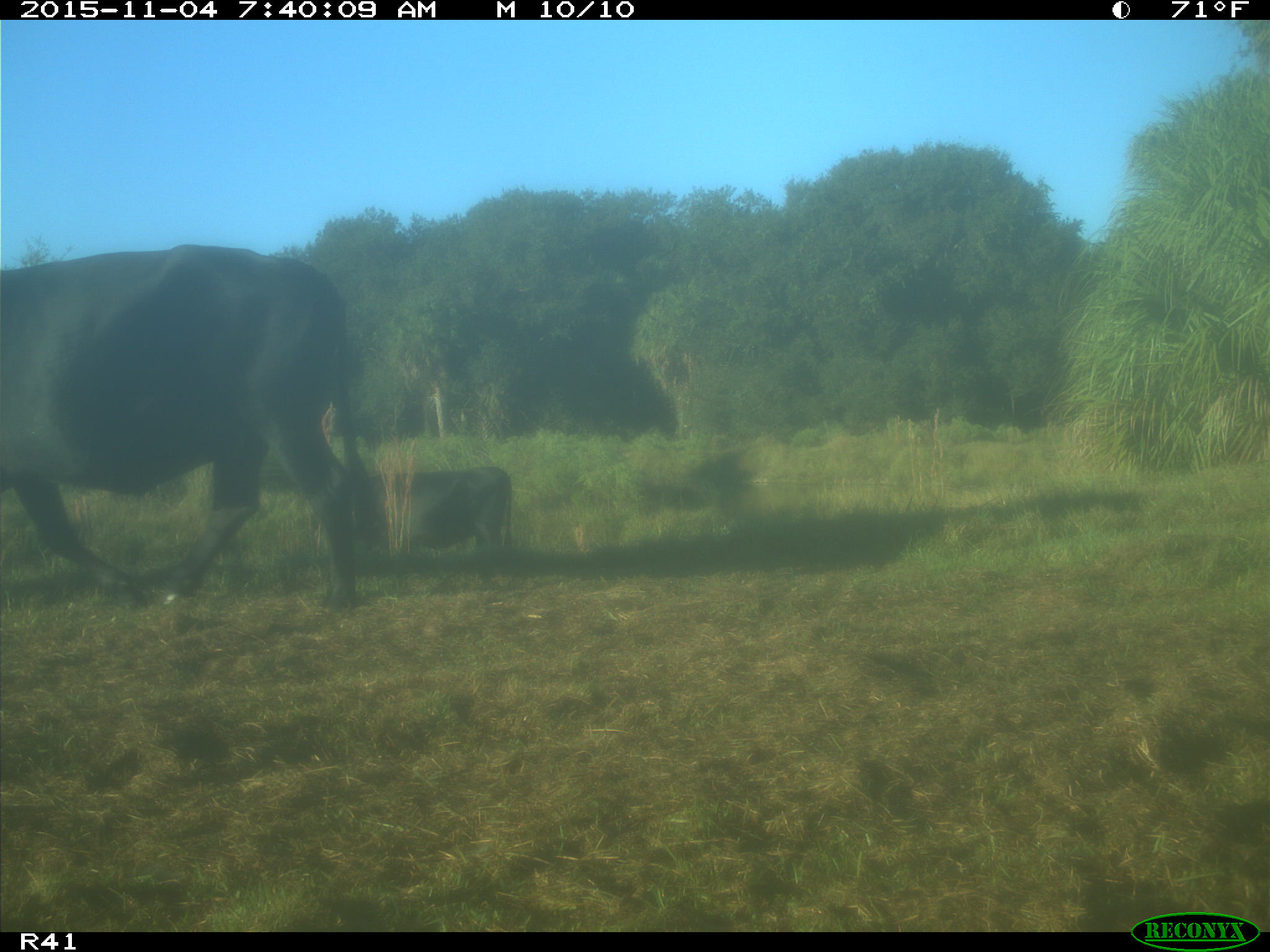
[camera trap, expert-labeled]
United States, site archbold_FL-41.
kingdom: Animalia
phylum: Chordata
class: Mammalia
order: Artiodactyla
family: Bovidae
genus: Bos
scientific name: Bos taurus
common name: domestic cow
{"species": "Bos taurus (domestic cow)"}